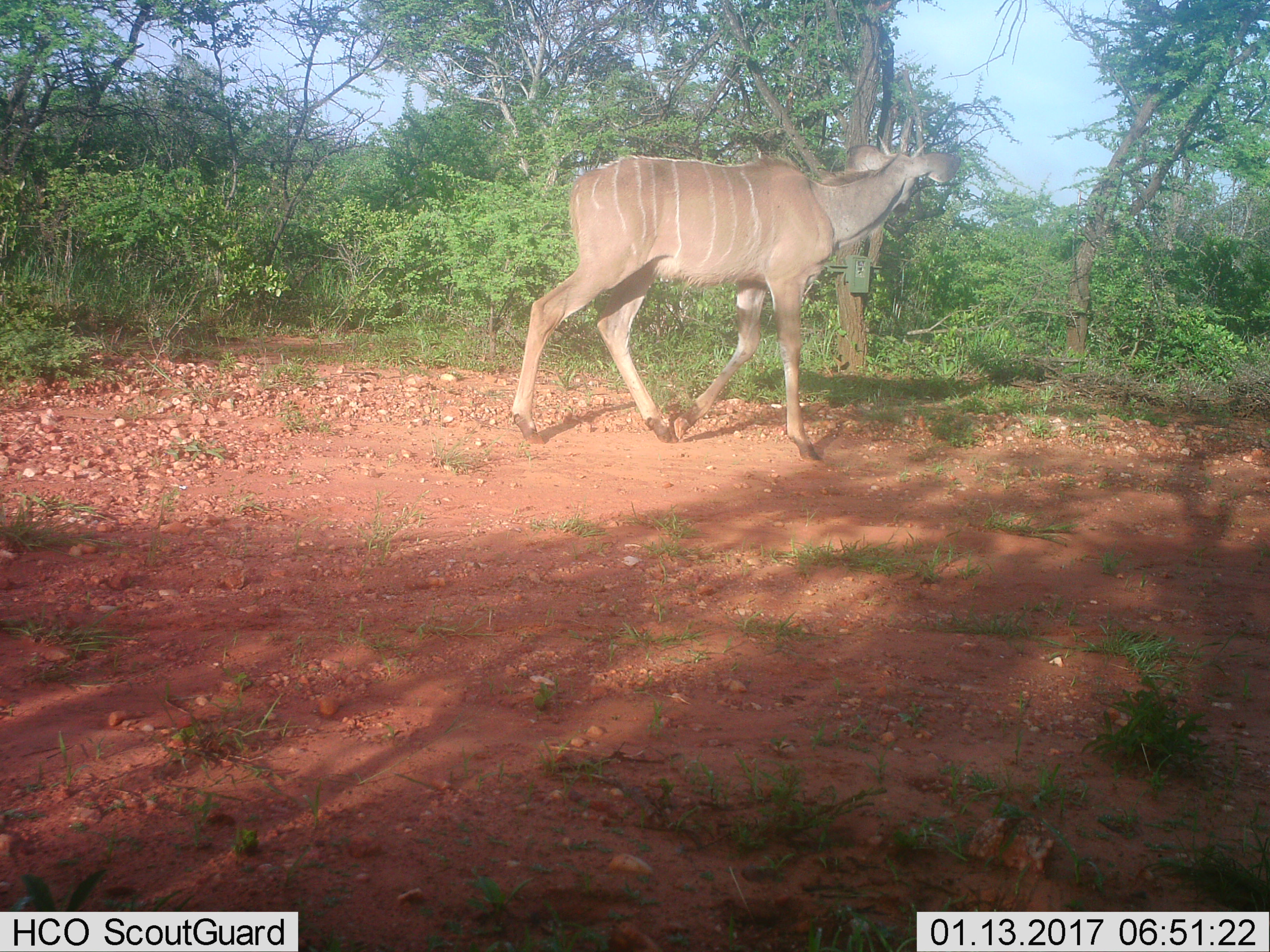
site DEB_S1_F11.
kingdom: Animalia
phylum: Chordata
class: Mammalia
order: Artiodactyla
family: Bovidae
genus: Tragelaphus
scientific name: Tragelaphus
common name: kudu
Kudu (Tragelaphus), count 1. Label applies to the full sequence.